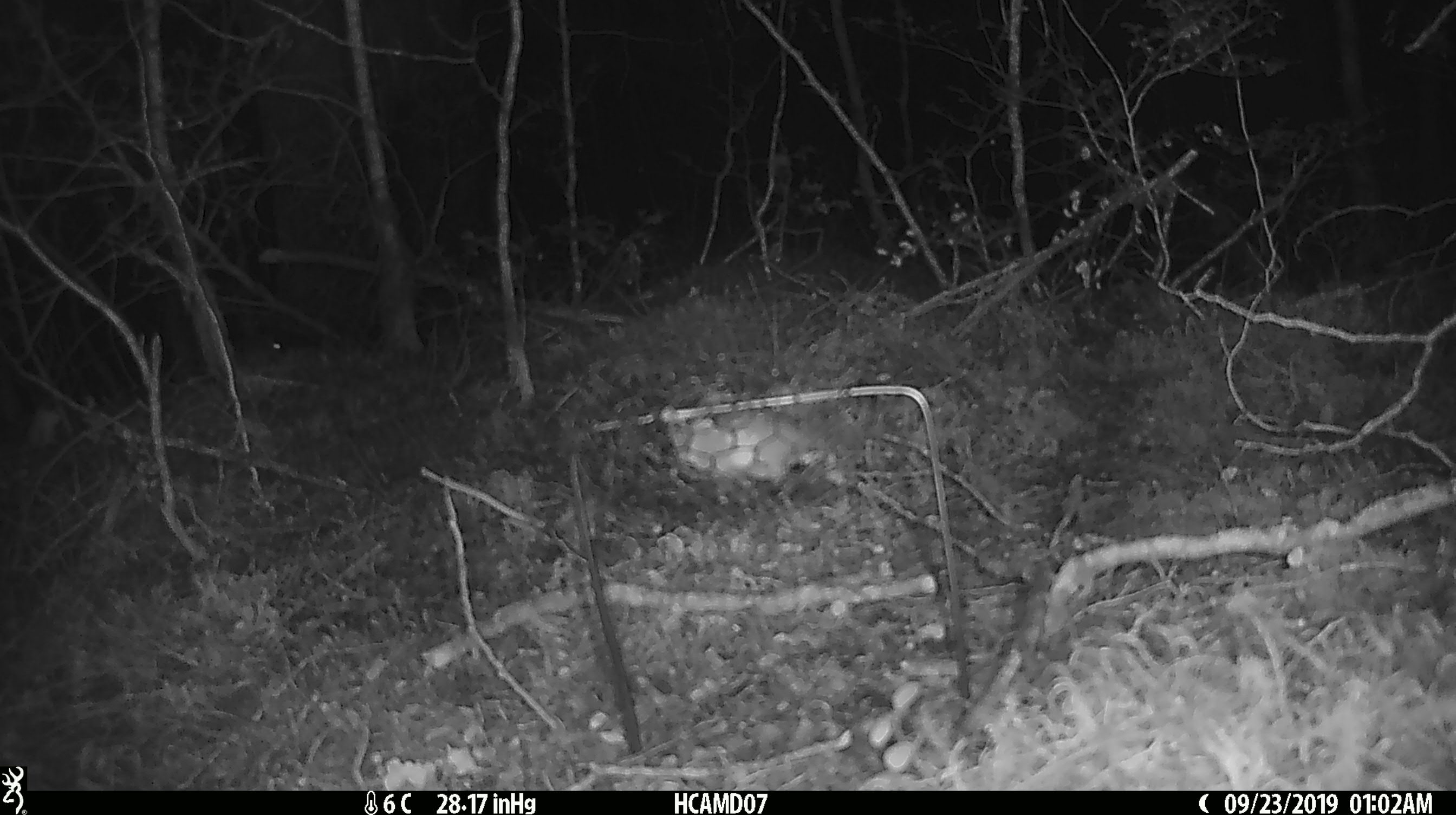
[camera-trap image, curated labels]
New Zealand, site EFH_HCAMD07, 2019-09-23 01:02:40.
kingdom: Animalia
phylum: Chordata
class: Mammalia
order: Rodentia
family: Muridae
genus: Mus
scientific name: Mus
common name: mouse